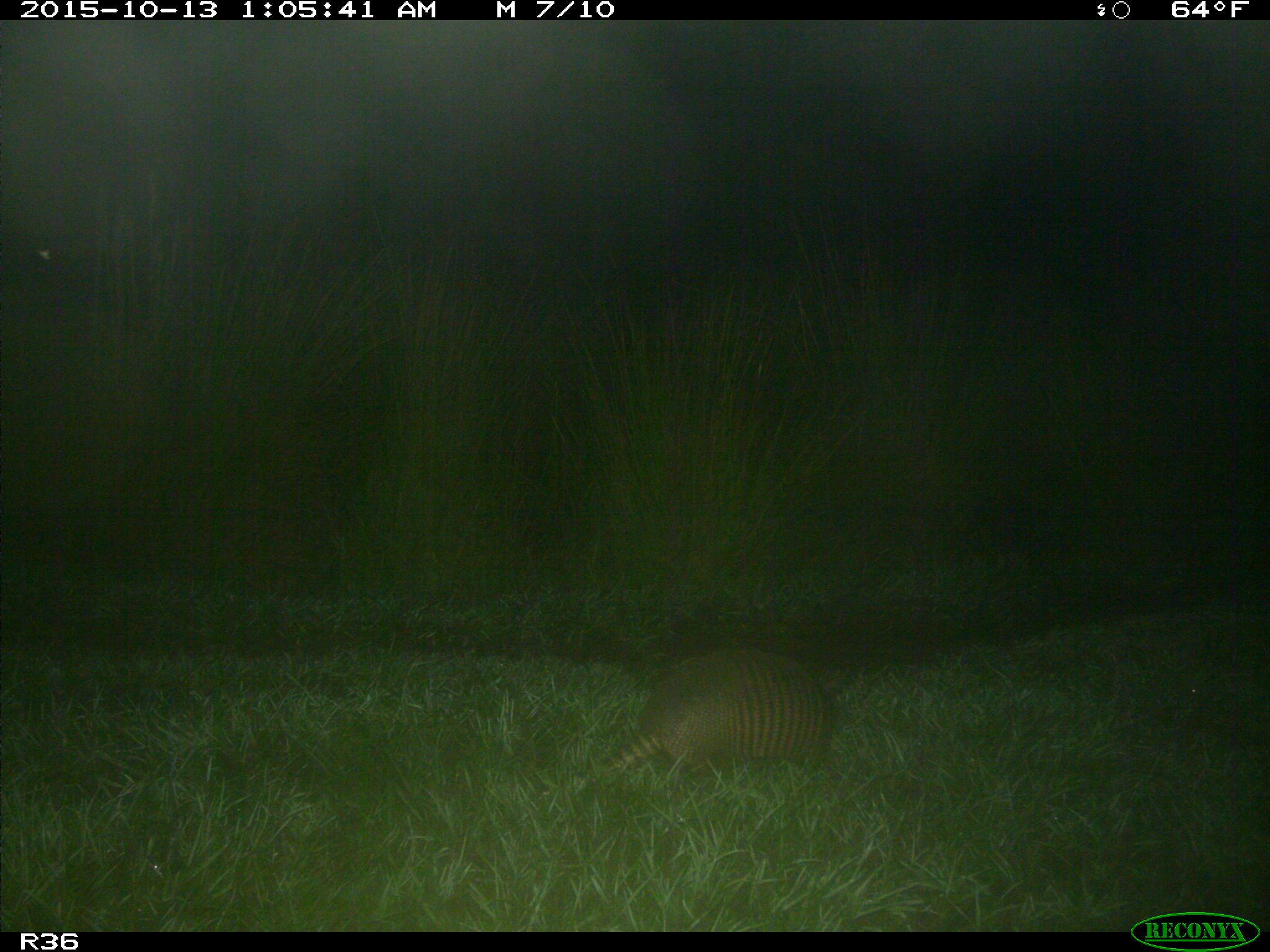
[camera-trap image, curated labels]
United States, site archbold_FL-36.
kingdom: Animalia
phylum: Chordata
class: Mammalia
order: Cingulata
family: Dasypodidae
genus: Dasypus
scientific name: Dasypus novemcinctus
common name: nine-banded armadillo